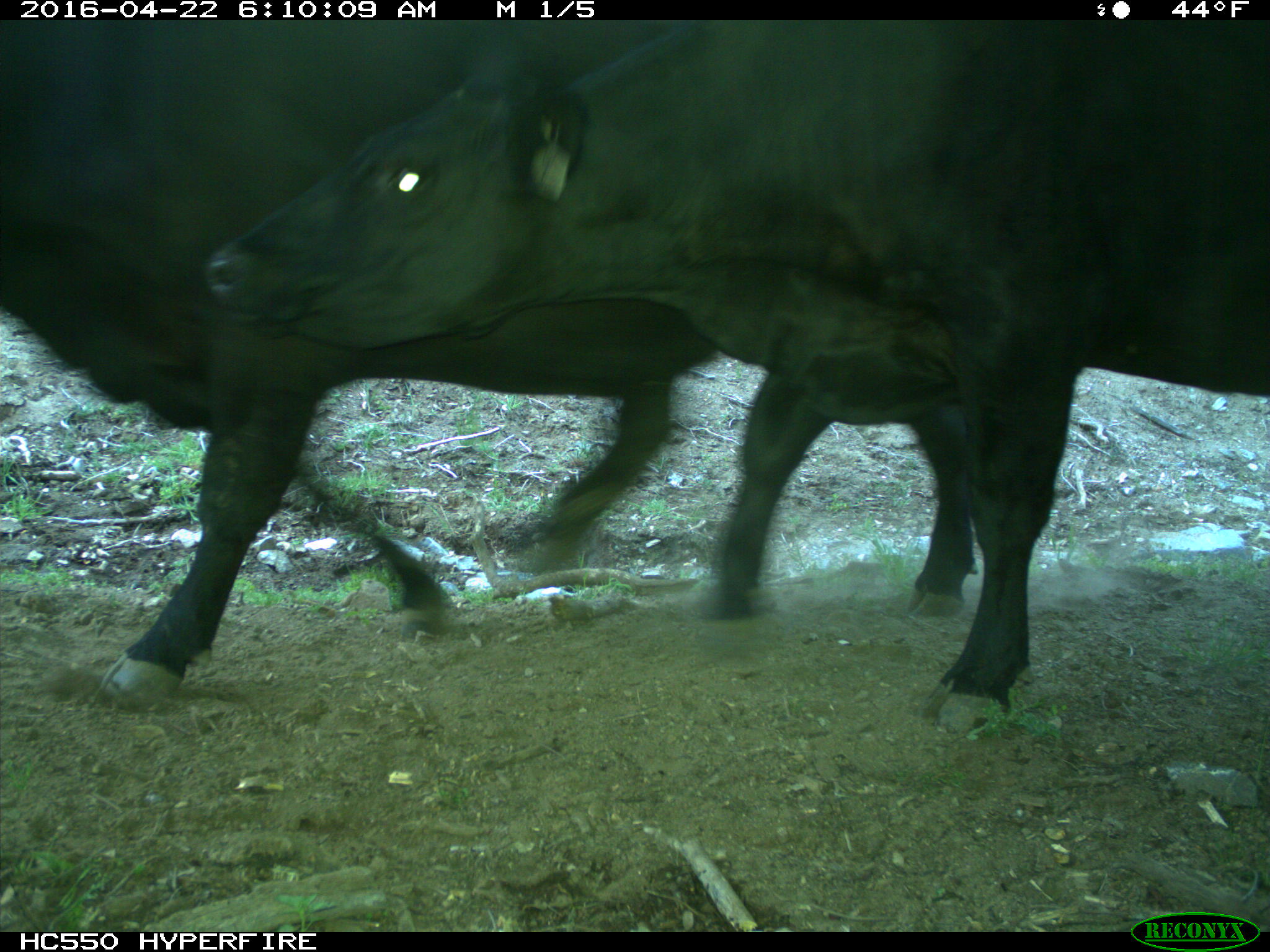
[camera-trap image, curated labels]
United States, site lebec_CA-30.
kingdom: Animalia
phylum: Chordata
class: Mammalia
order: Artiodactyla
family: Bovidae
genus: Bos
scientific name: Bos taurus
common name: domestic cow